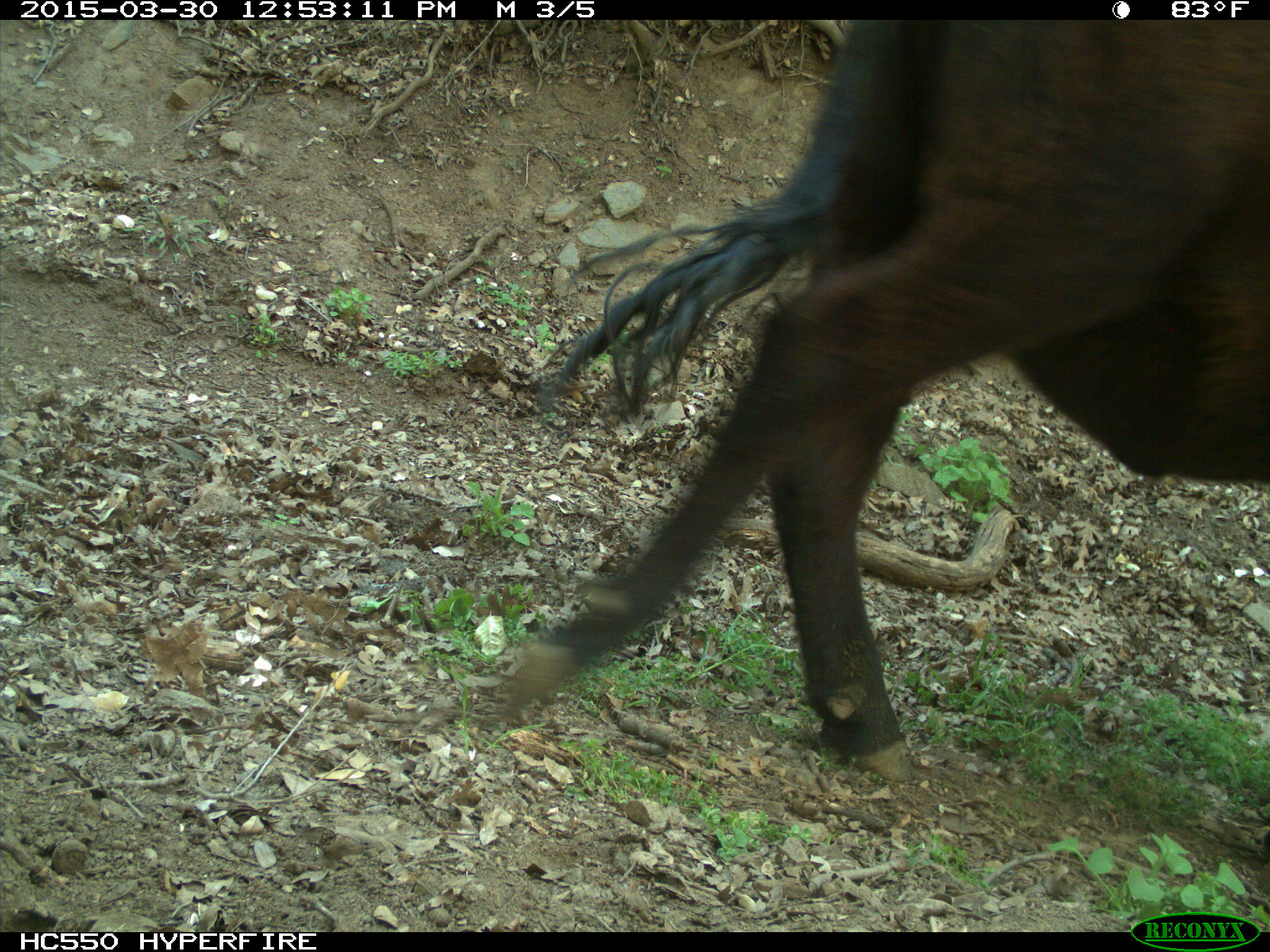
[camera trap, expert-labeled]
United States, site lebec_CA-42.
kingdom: Animalia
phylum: Chordata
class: Mammalia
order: Artiodactyla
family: Bovidae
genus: Bos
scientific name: Bos taurus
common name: domestic cow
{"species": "Bos taurus (domestic cow)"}